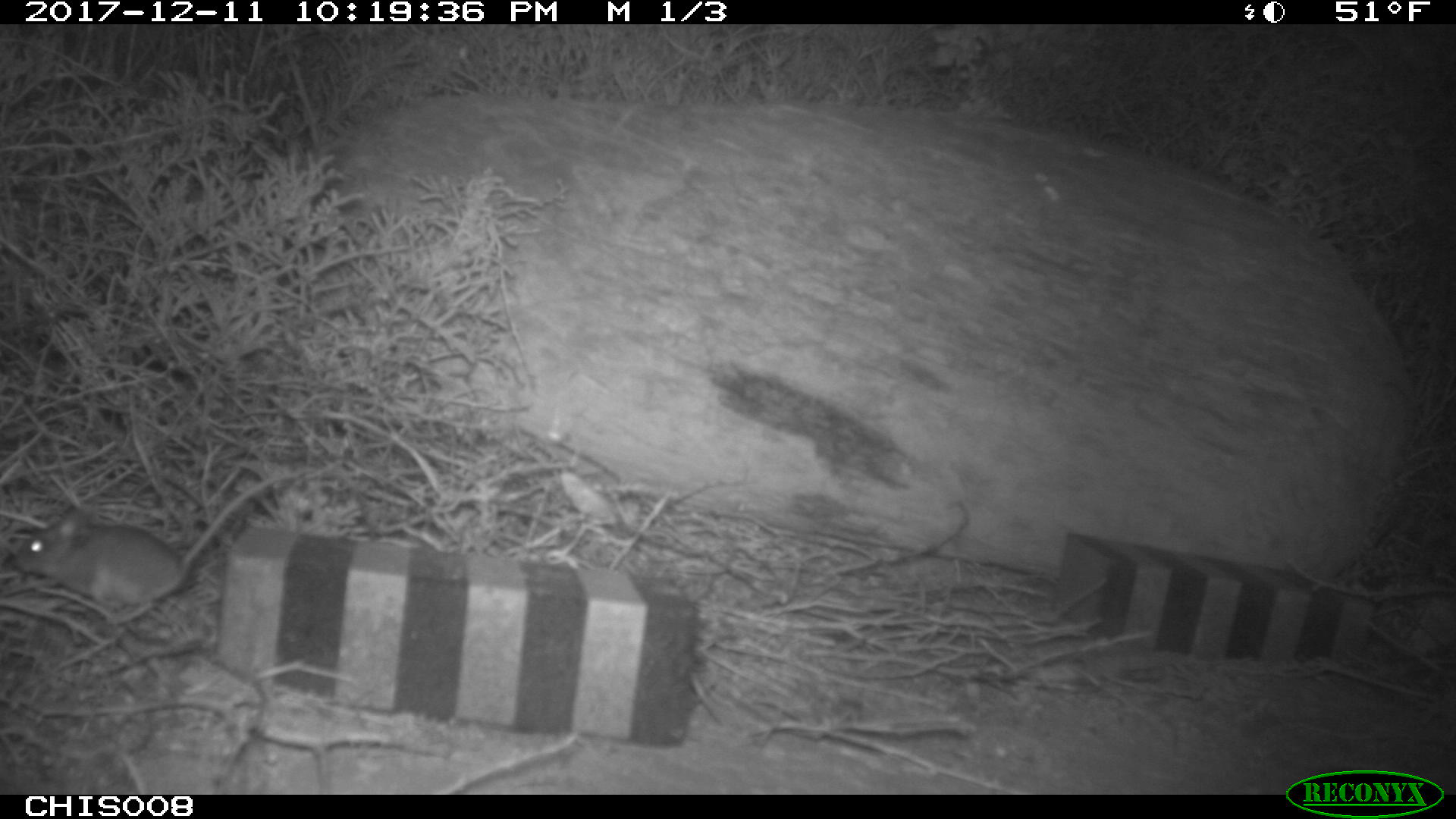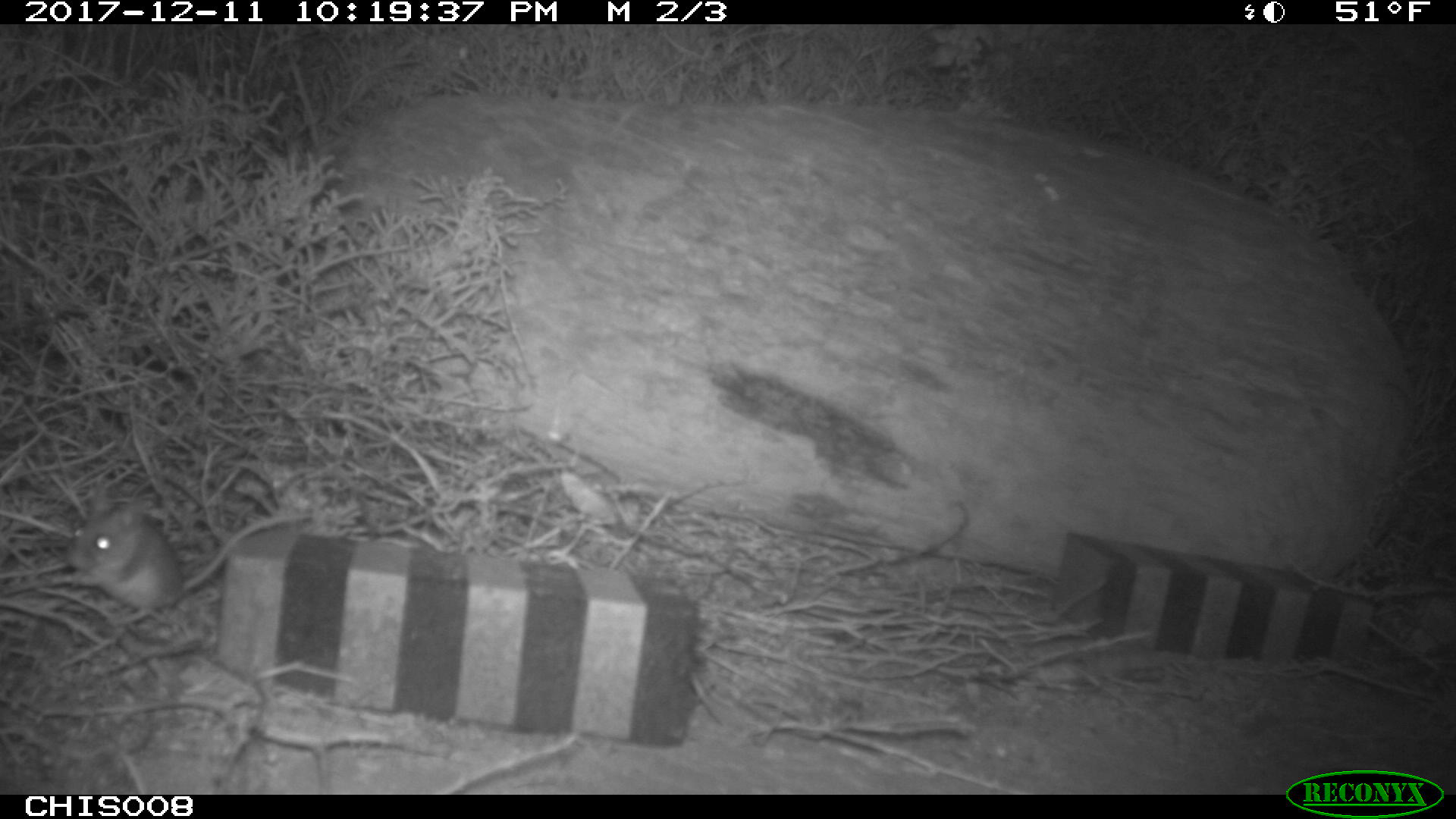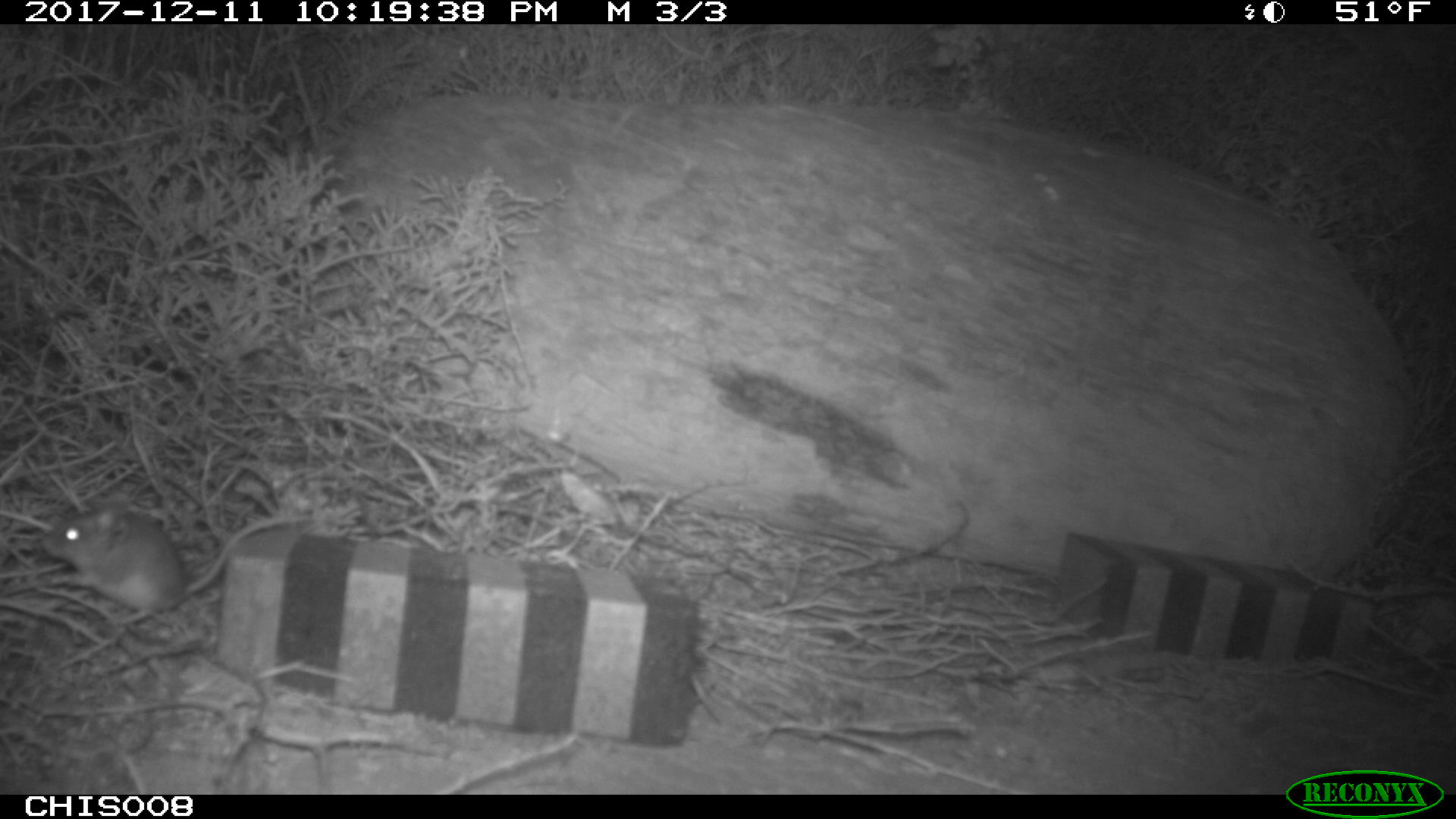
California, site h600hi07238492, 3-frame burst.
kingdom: Animalia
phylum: Chordata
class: Mammalia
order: Rodentia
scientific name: Rodentia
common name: rodent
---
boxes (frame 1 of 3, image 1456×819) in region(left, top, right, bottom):
rodent: region(13, 472, 278, 620)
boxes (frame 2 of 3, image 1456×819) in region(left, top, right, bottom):
rodent: region(46, 500, 315, 625)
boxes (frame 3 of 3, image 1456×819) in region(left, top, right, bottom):
rodent: region(40, 499, 309, 625)